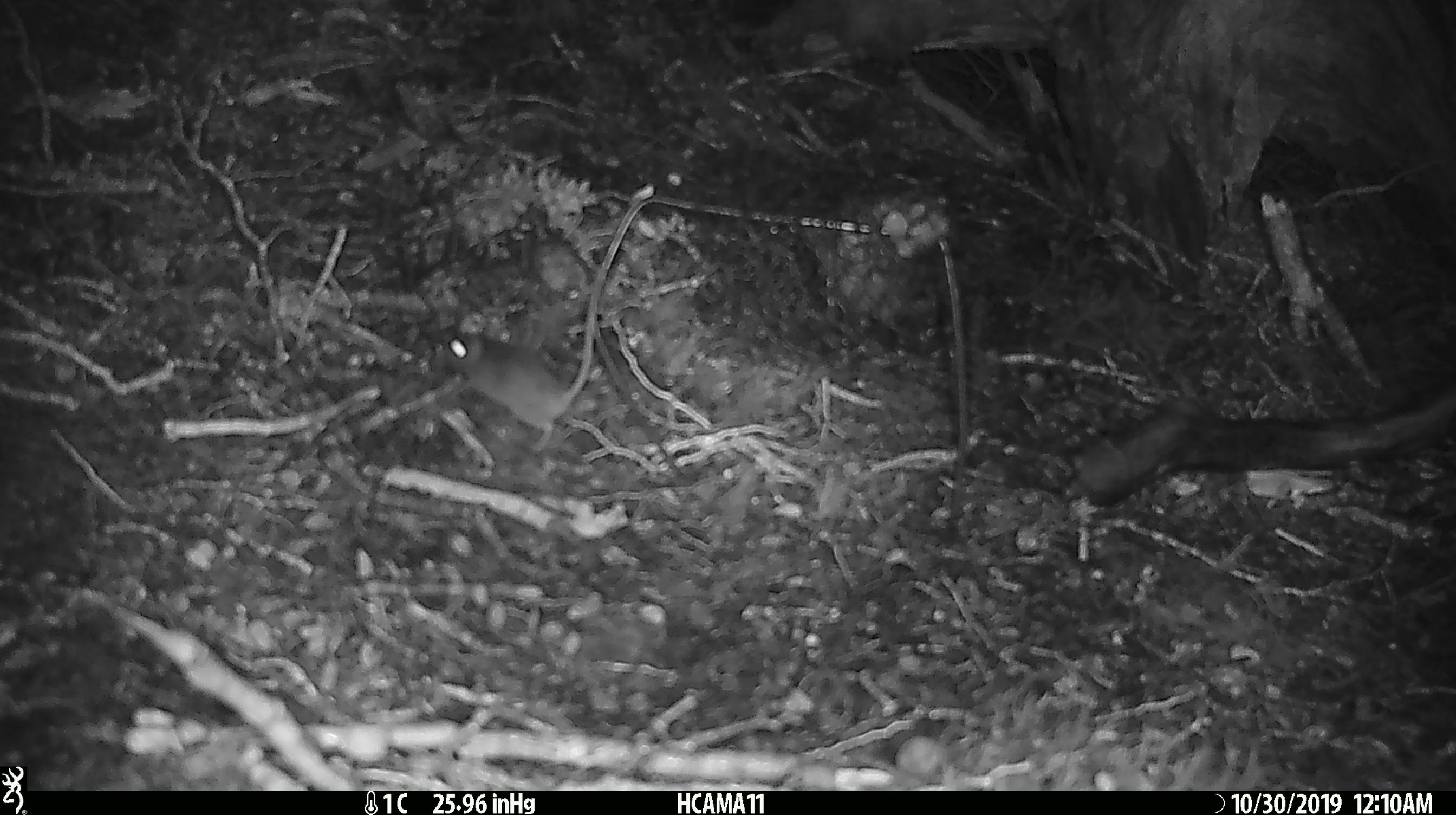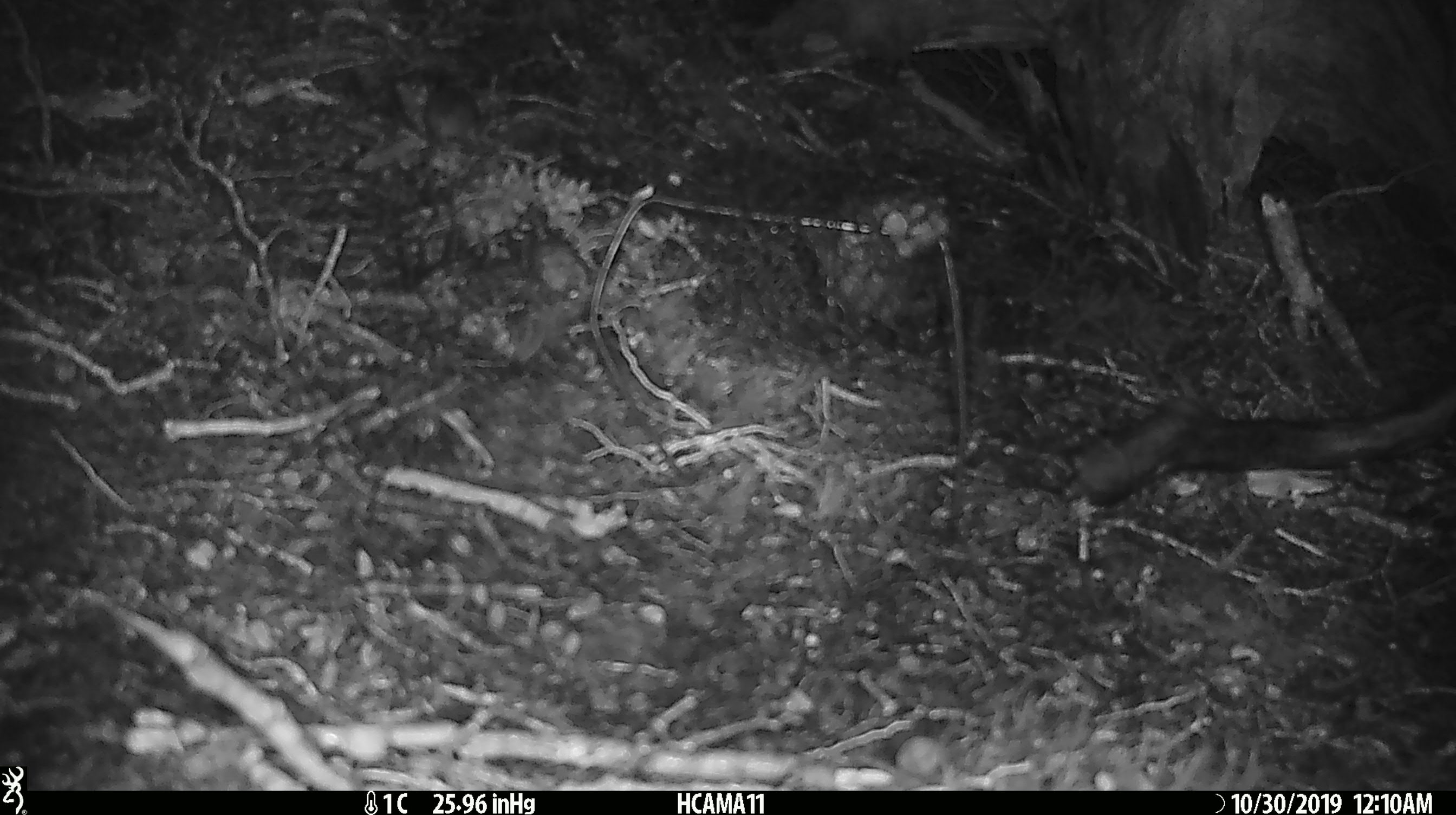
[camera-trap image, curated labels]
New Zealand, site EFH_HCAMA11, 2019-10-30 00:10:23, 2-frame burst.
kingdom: Animalia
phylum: Chordata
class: Mammalia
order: Rodentia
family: Muridae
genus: Mus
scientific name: Mus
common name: mouse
Mouse (Mus).